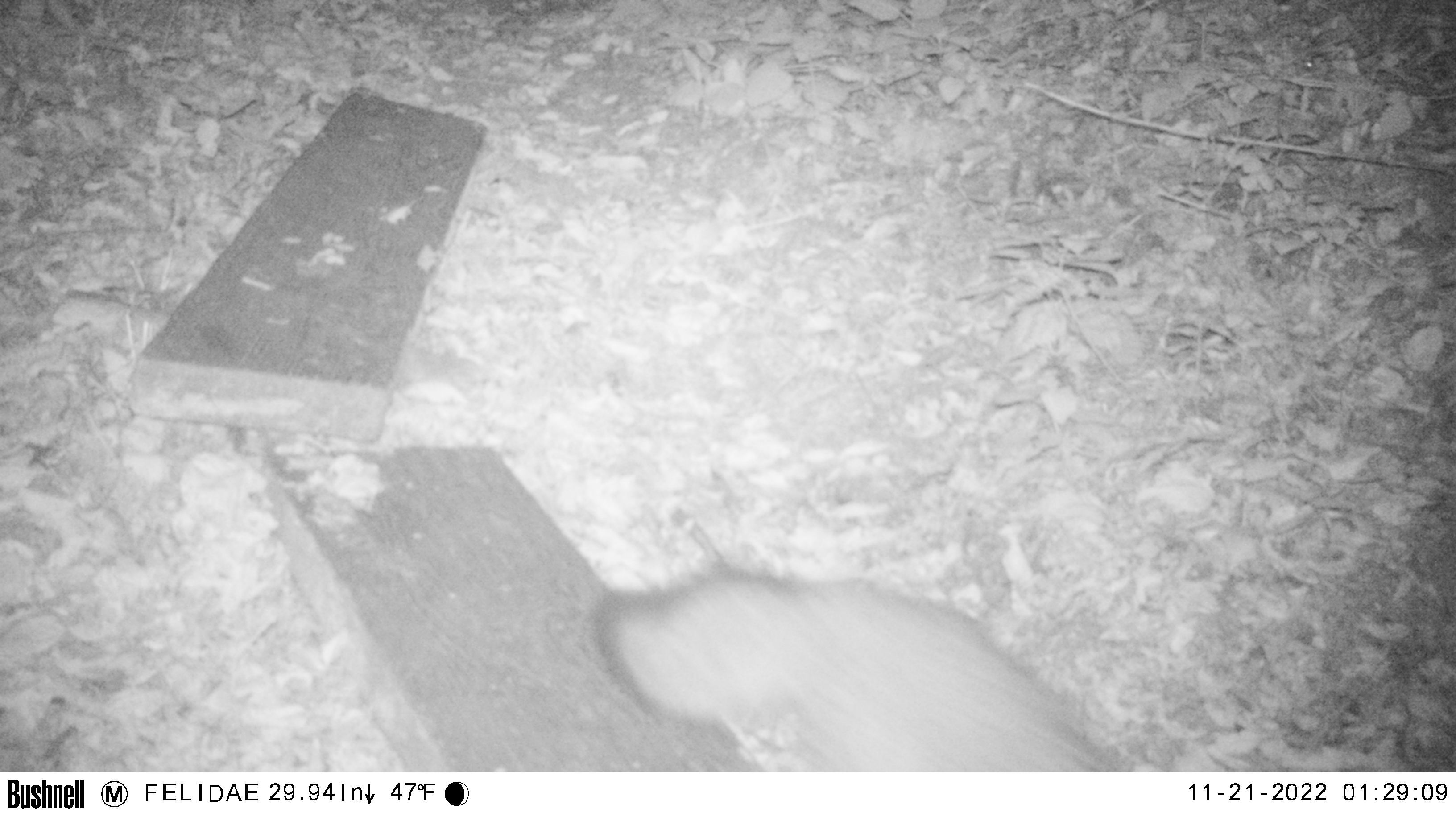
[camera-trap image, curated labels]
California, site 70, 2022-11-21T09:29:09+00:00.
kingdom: Animalia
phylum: Chordata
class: Mammalia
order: Carnivora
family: Canidae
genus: Urocyon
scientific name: Urocyon cinereoargenteus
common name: gray fox